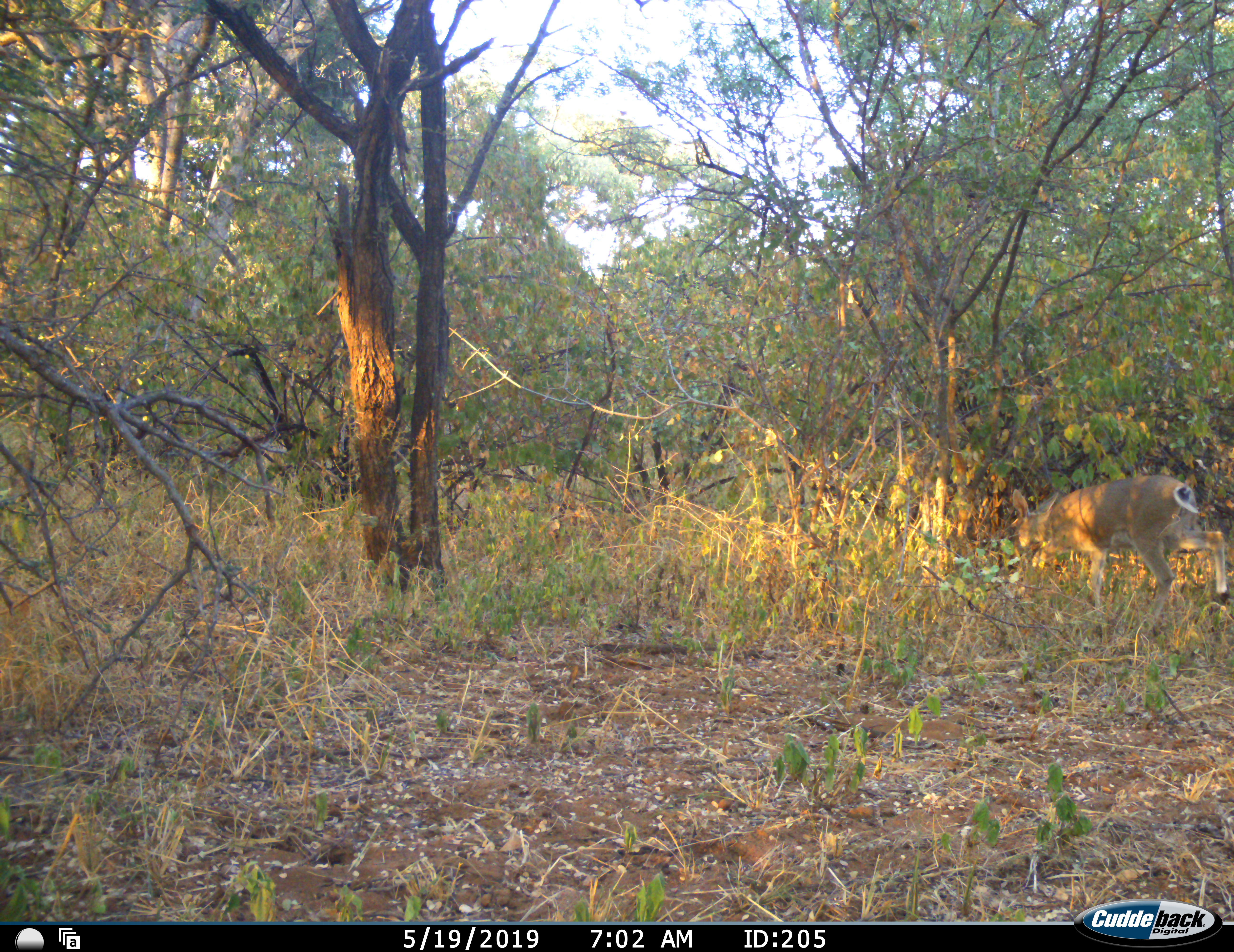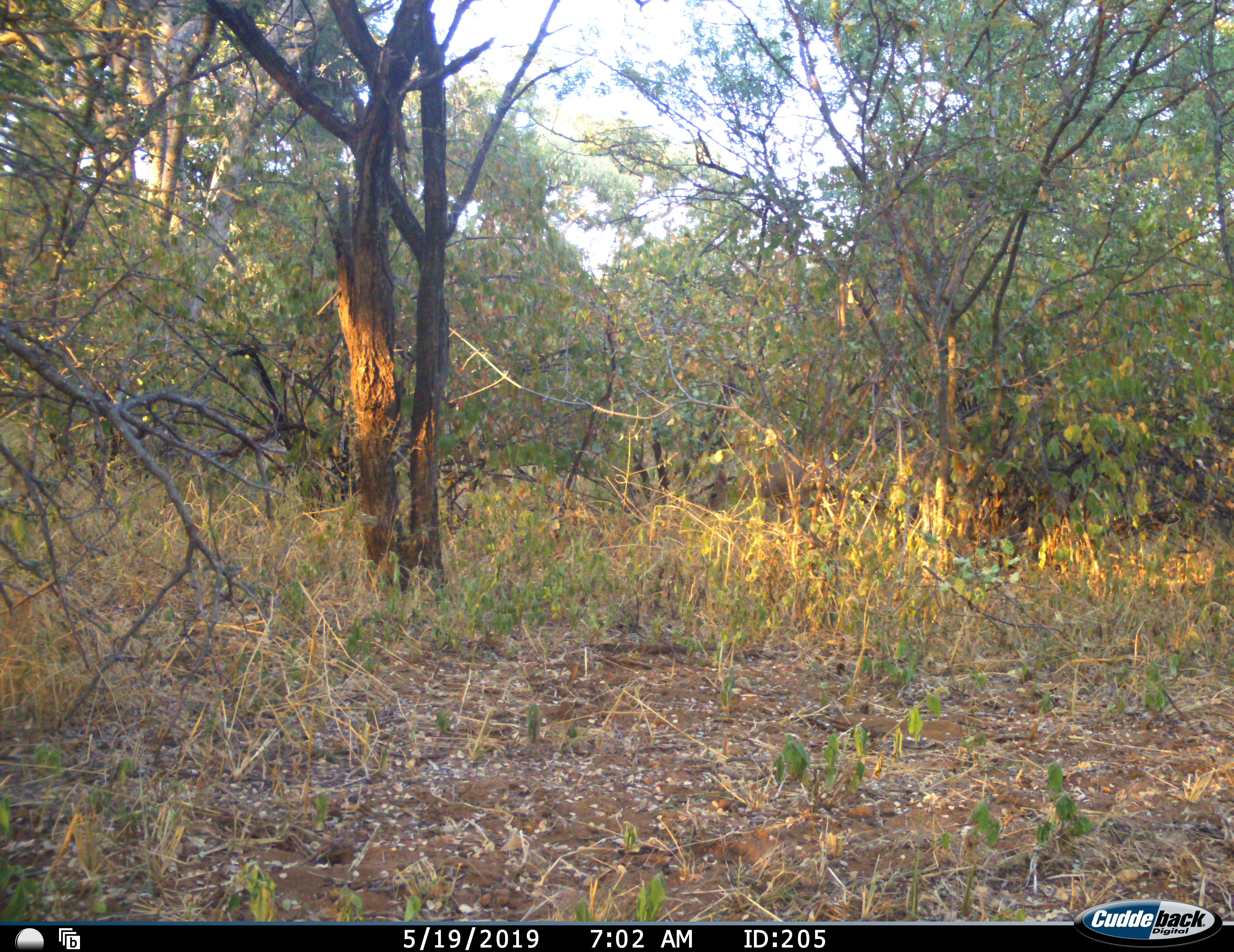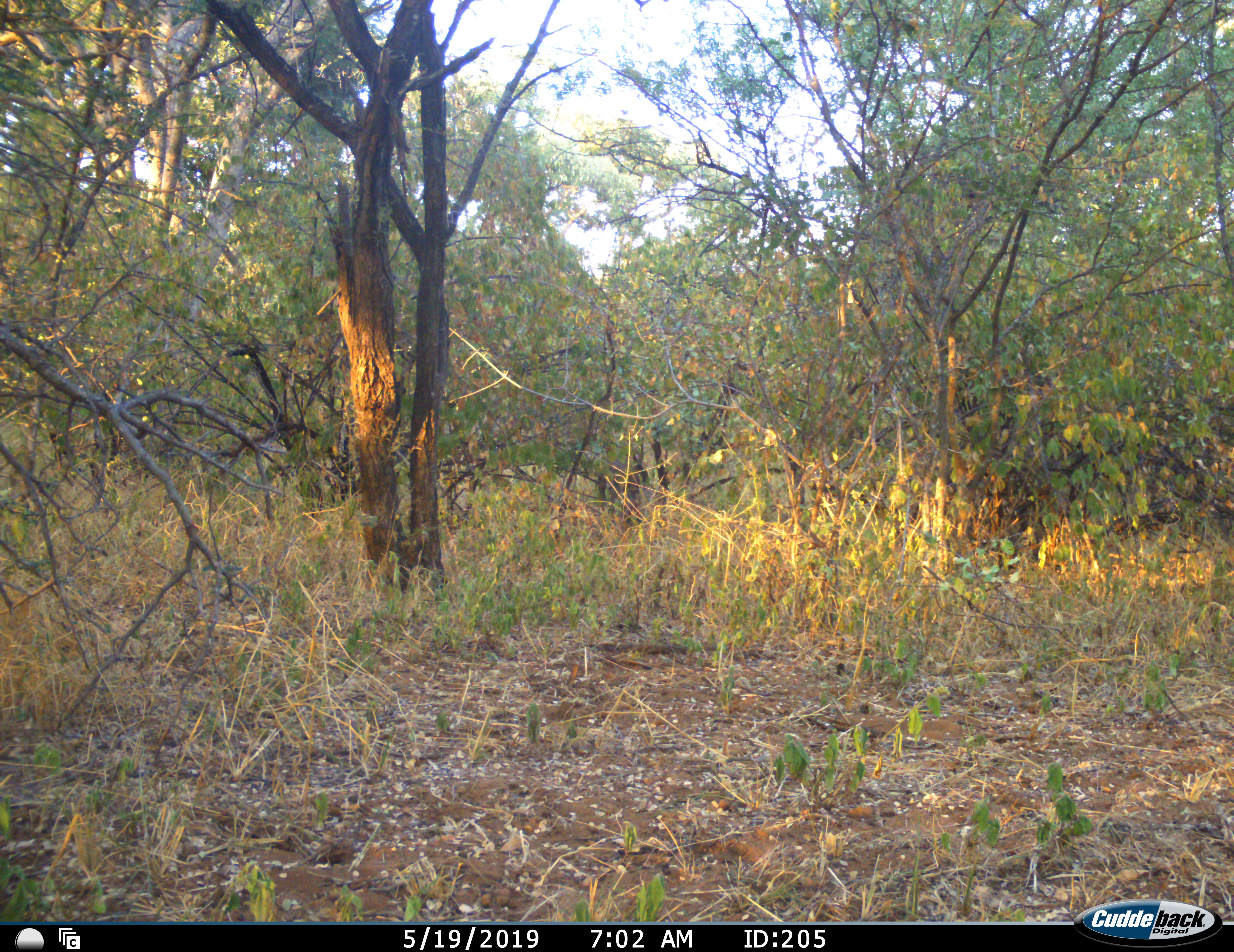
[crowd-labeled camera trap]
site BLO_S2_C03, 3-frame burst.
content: unidentified animal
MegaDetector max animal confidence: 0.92